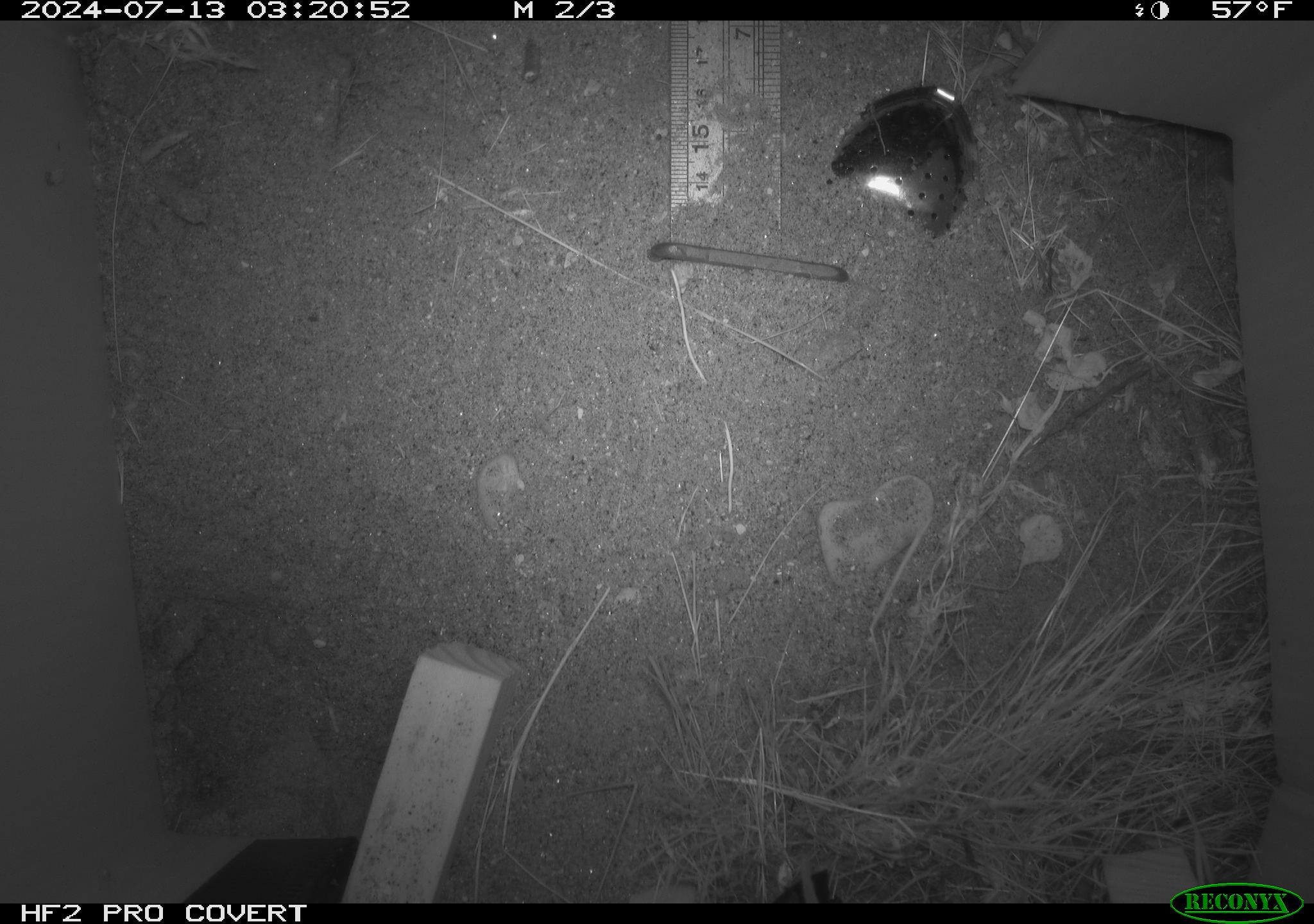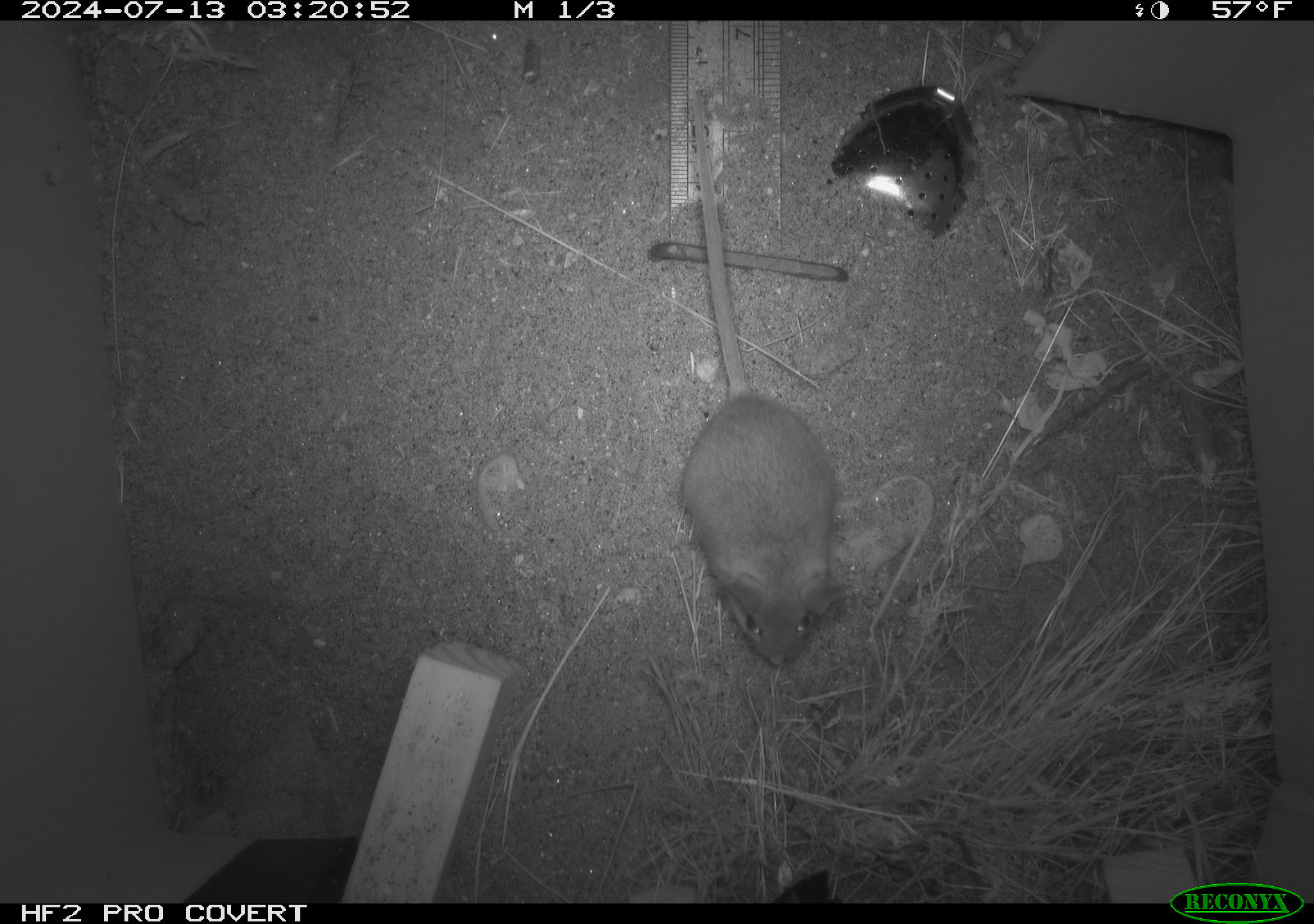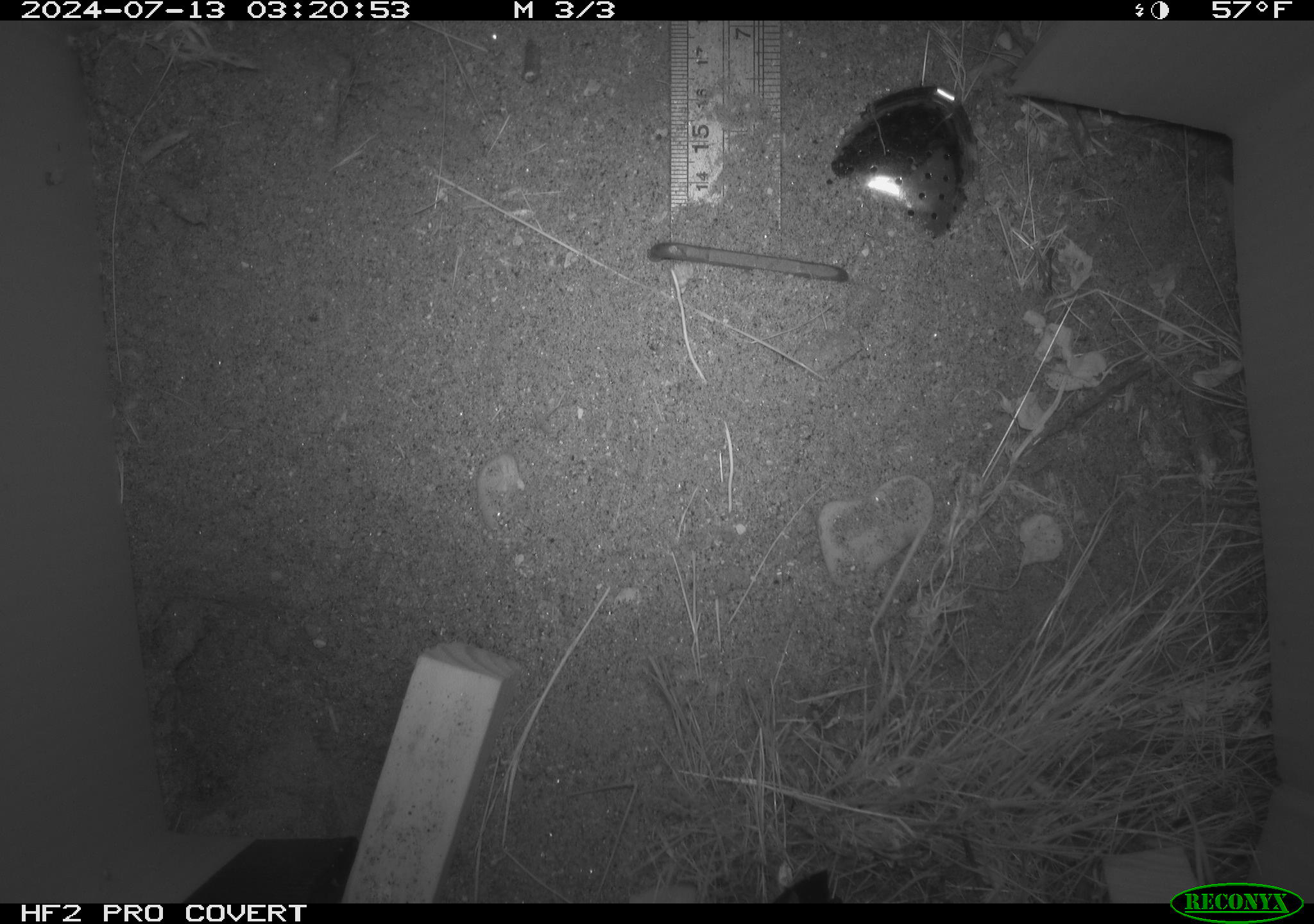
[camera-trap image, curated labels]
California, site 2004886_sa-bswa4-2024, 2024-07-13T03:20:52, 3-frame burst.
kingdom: Animalia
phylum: Chordata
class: Mammalia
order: Rodentia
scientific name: Rodentia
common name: rodent